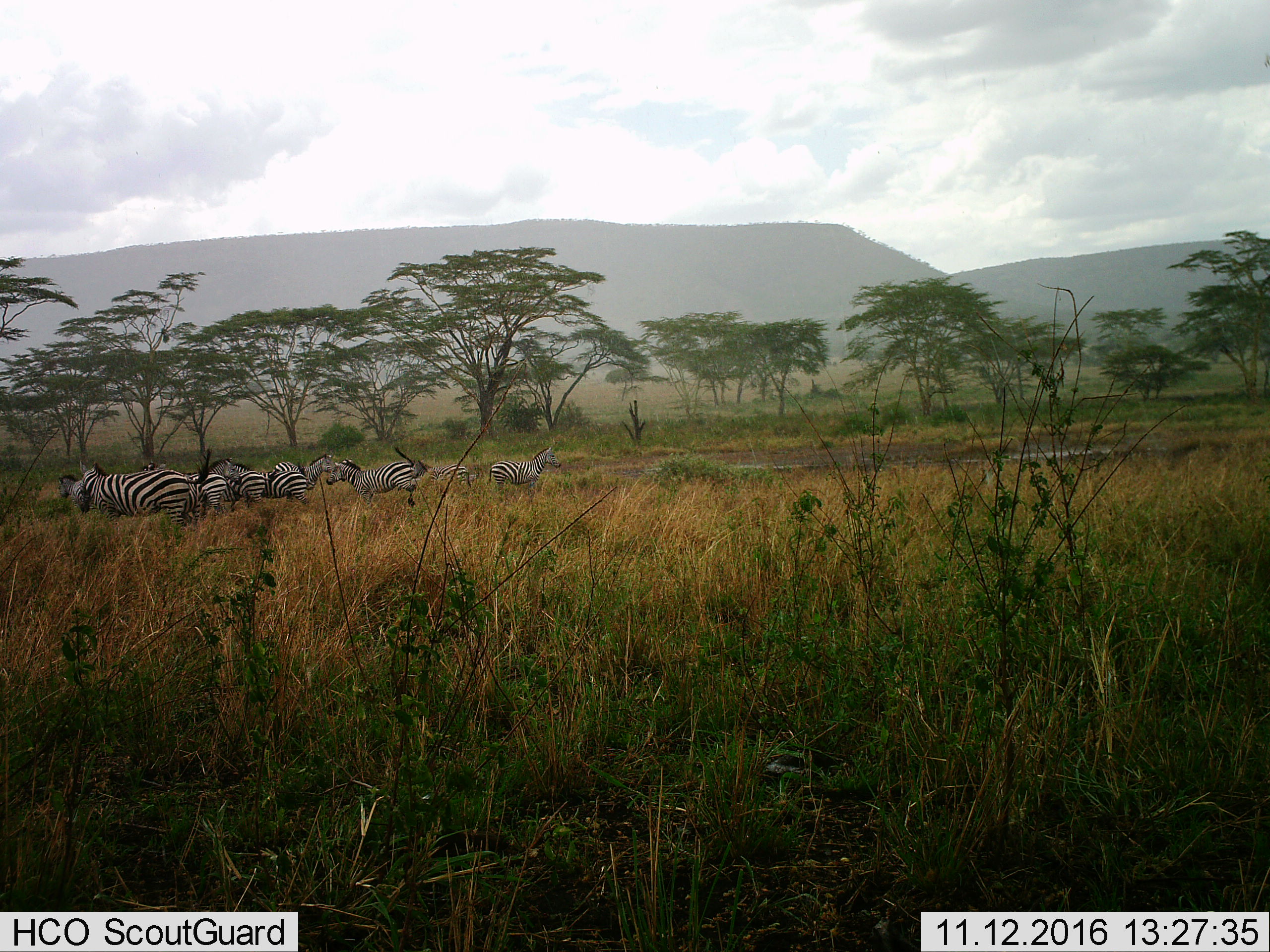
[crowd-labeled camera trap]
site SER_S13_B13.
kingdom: Animalia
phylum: Chordata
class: Mammalia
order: Perissodactyla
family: Equidae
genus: Equus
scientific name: Equus quagga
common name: plains zebra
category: zebraplains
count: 11-50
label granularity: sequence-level